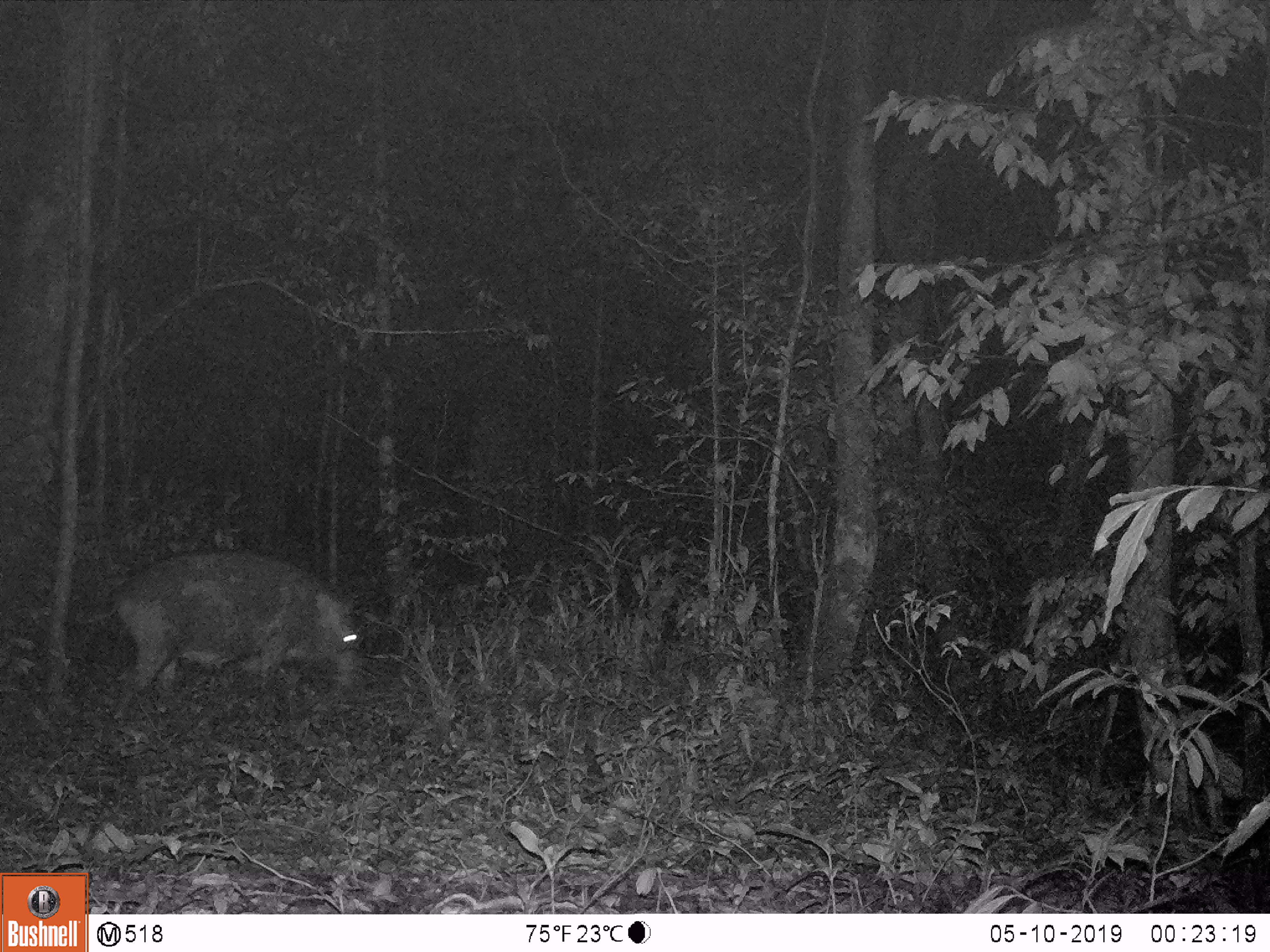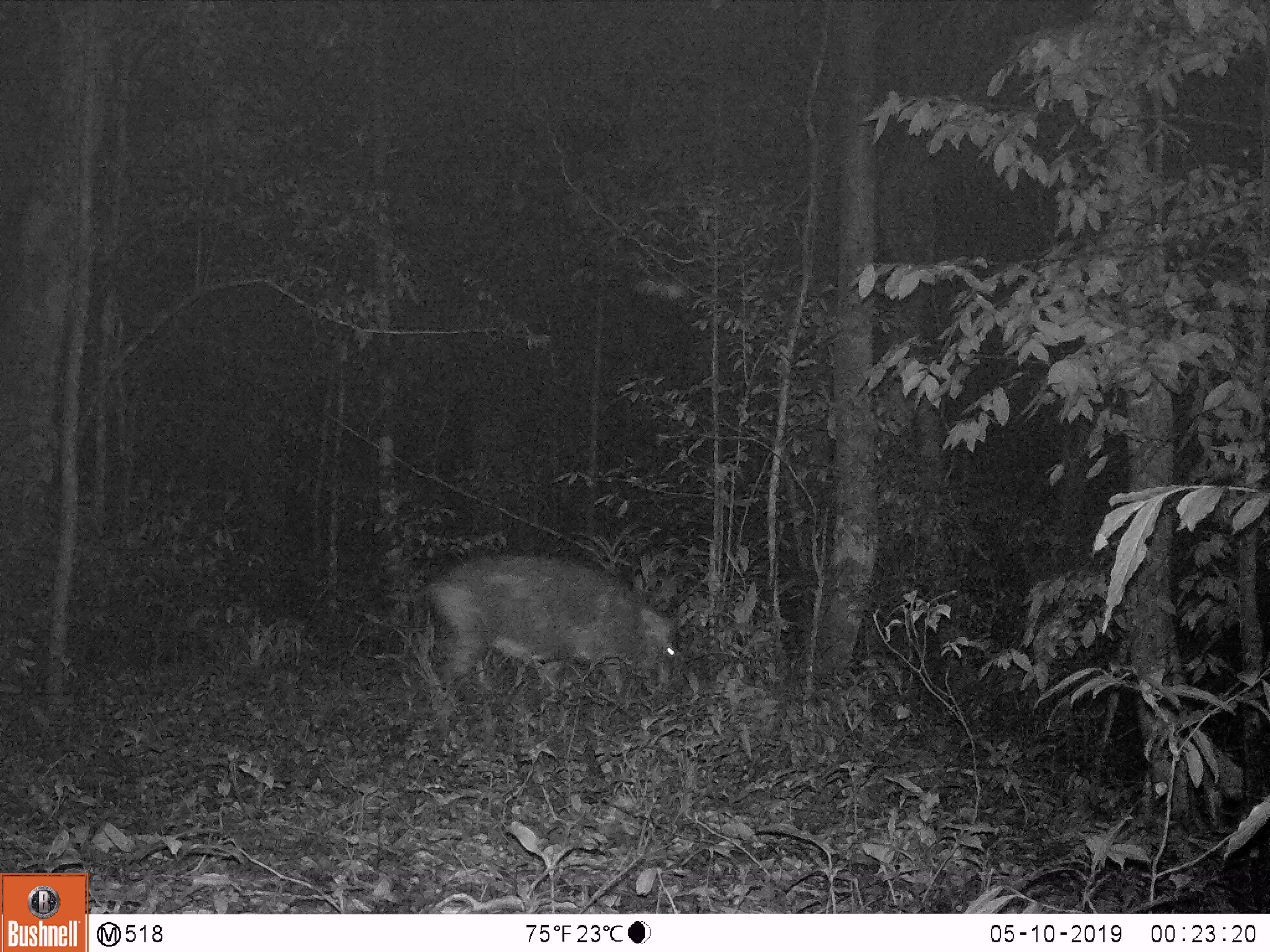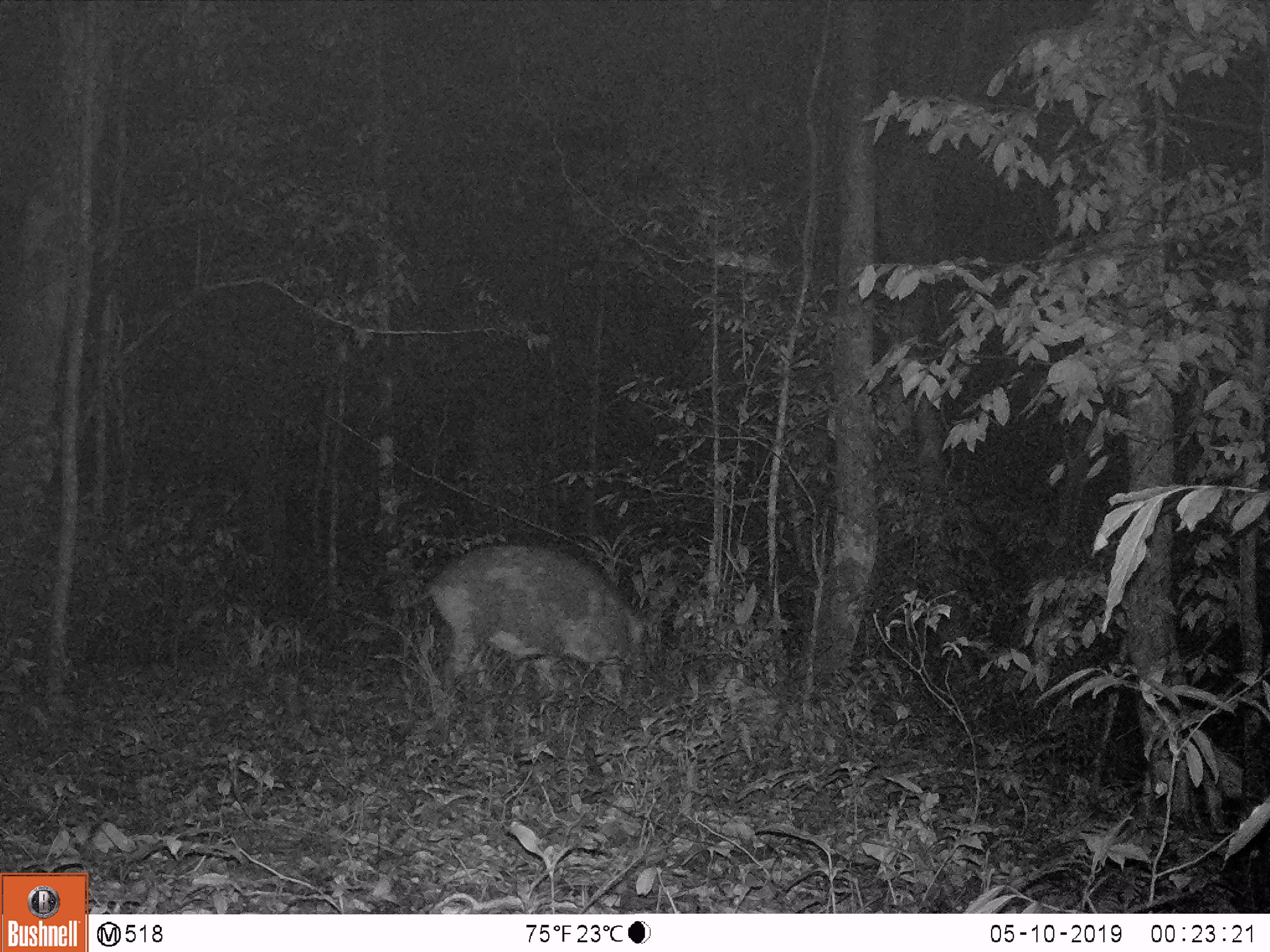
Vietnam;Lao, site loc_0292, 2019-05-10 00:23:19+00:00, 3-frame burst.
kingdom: Animalia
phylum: Chordata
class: Mammalia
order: Artiodactyla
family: Suidae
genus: Sus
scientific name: Sus scrofa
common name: eurasian wild pig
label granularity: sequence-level